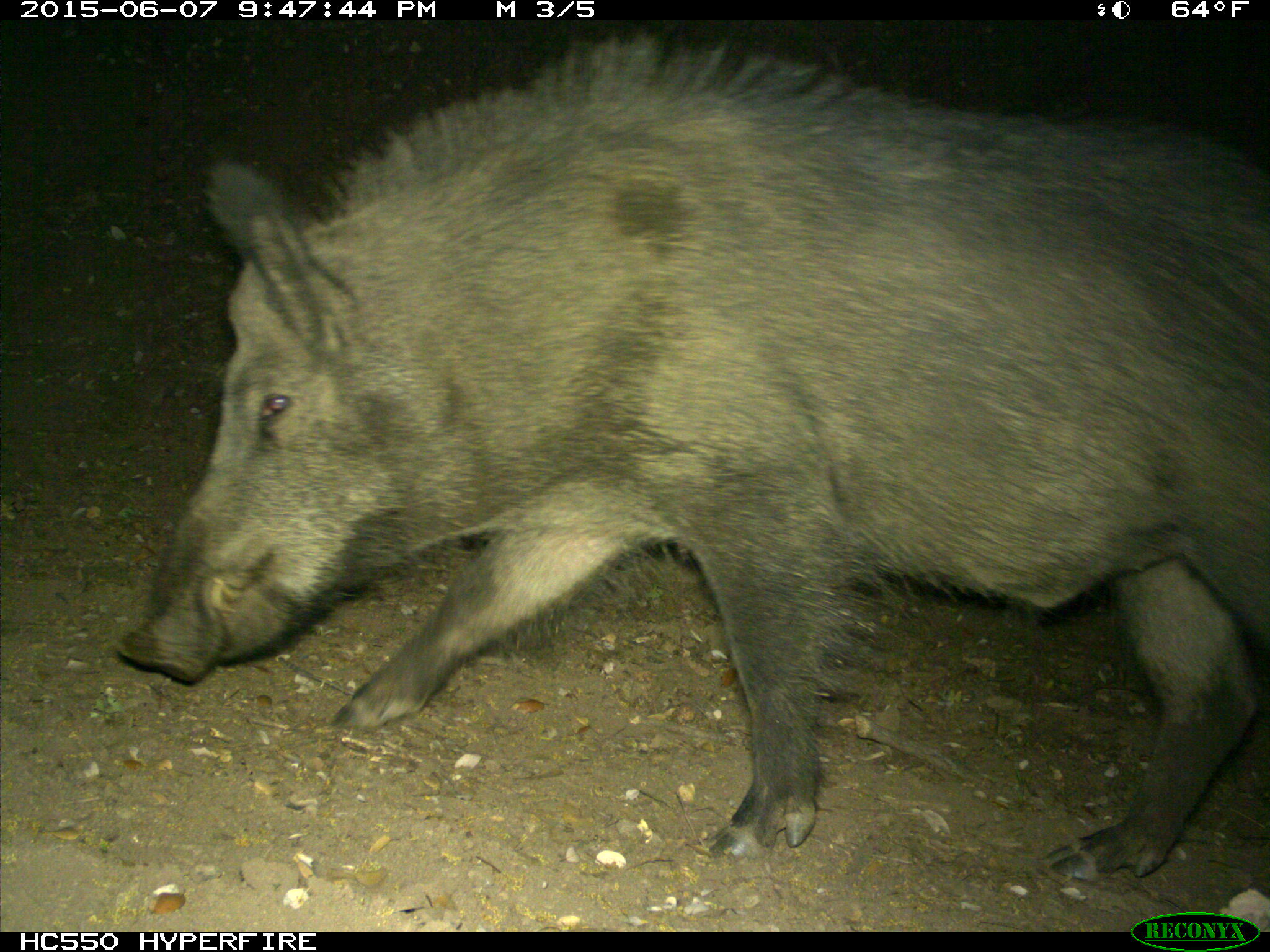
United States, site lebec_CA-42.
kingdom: Animalia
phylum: Chordata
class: Mammalia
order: Artiodactyla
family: Suidae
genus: Sus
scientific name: Sus scrofa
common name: wild boar